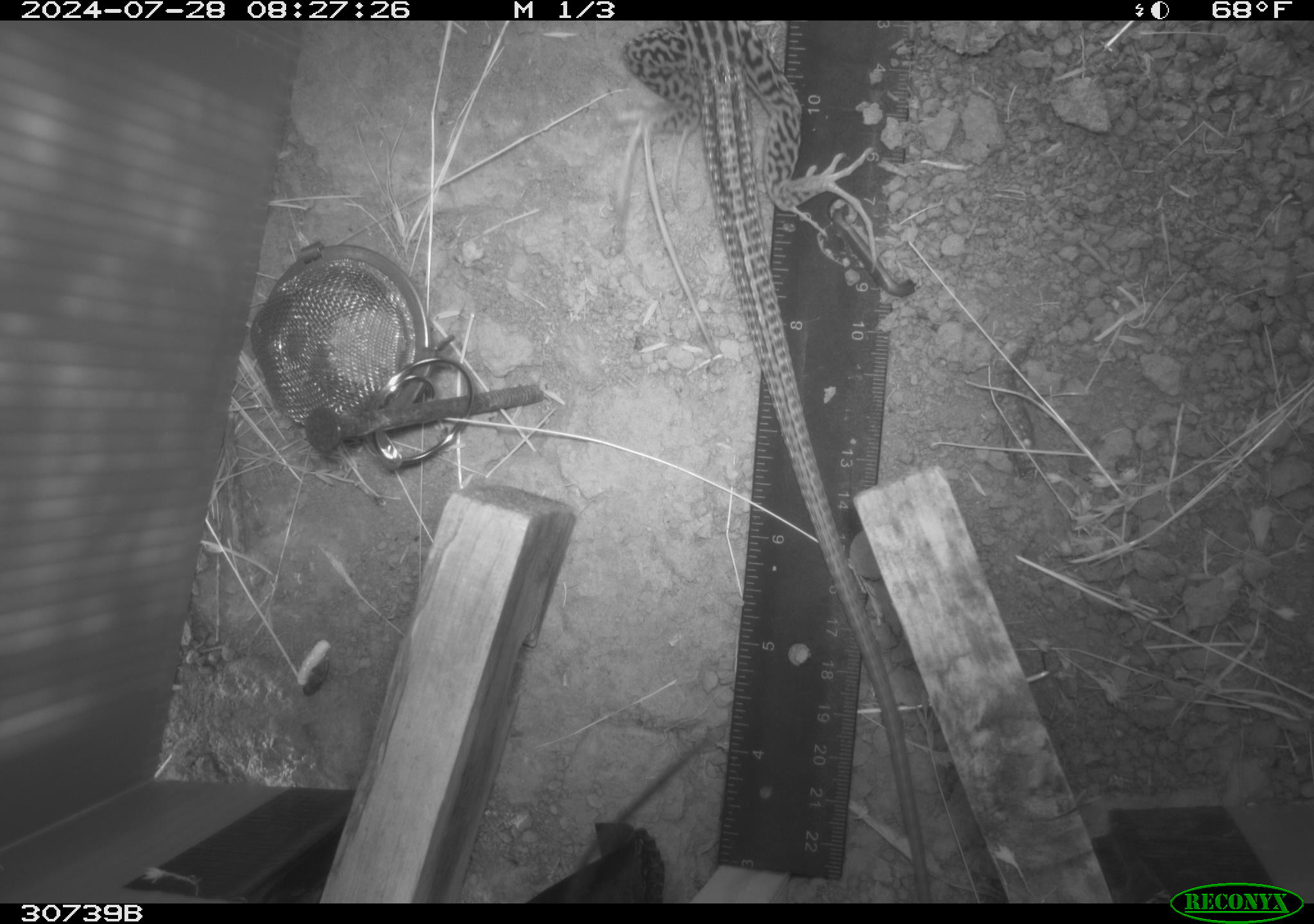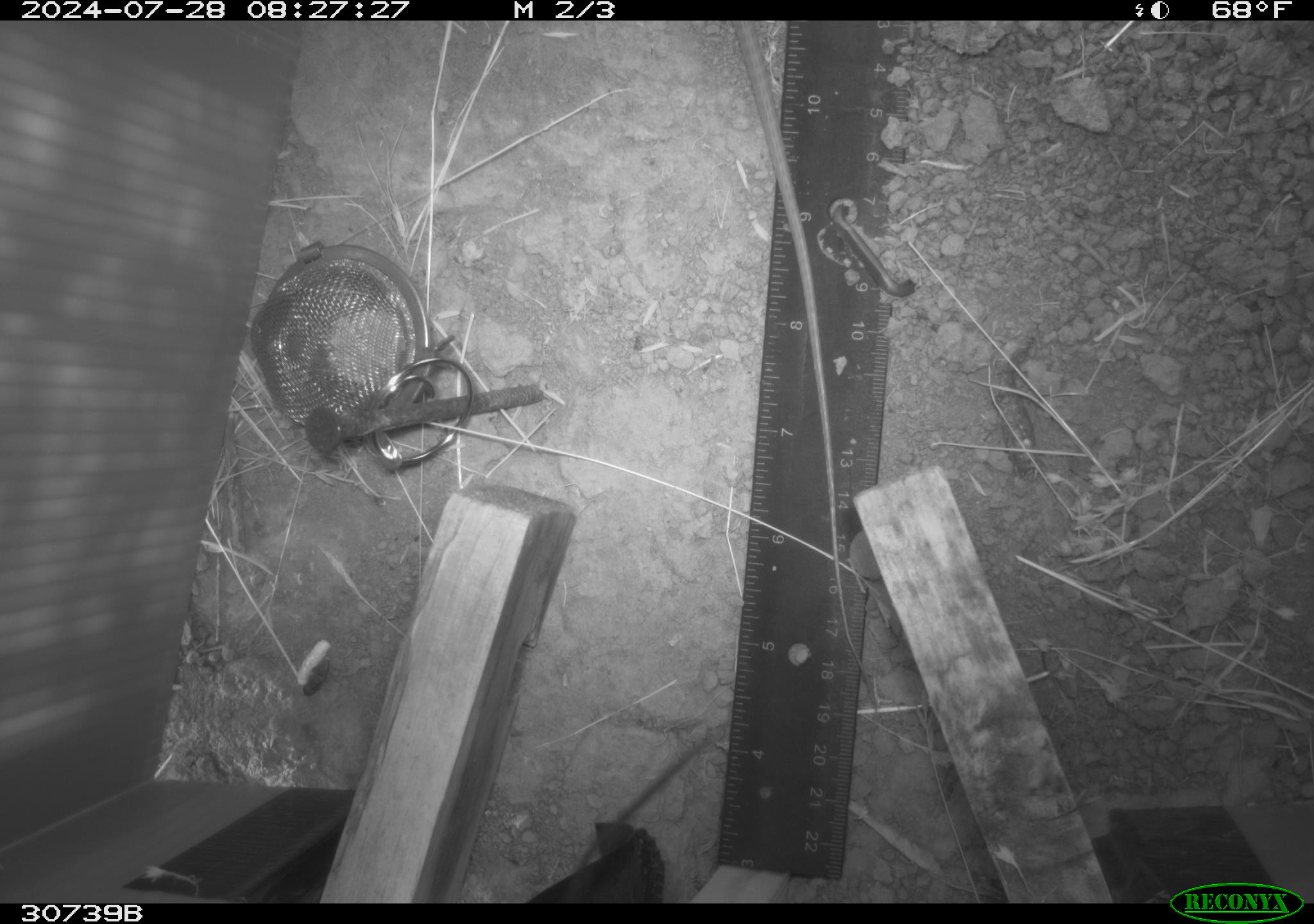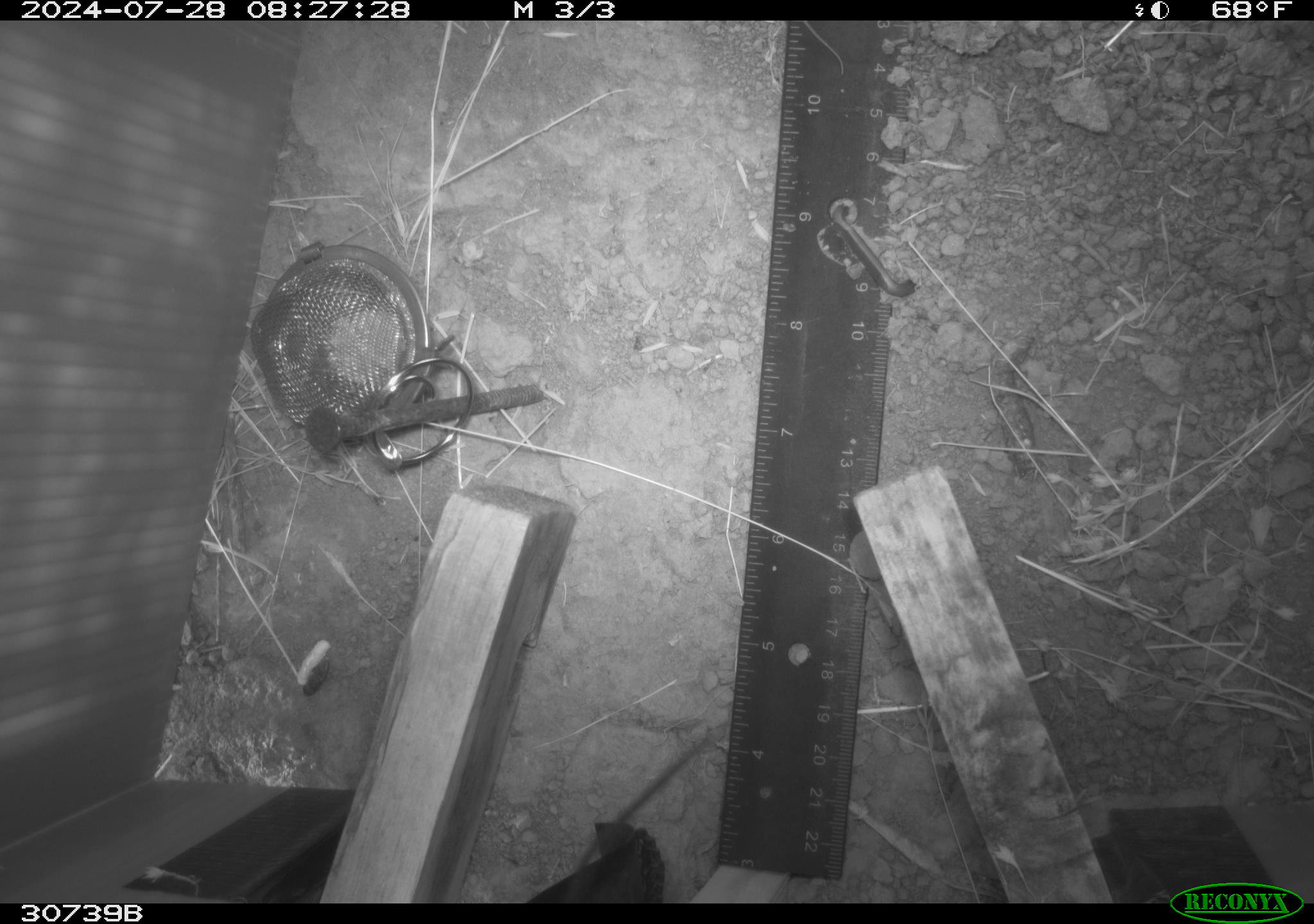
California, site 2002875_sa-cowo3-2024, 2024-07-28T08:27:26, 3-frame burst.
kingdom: Animalia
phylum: Chordata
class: Reptilia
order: Squamata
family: Teiidae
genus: Aspidoscelis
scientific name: Aspidoscelis tigris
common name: western whiptail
Western whiptail (Aspidoscelis tigris).